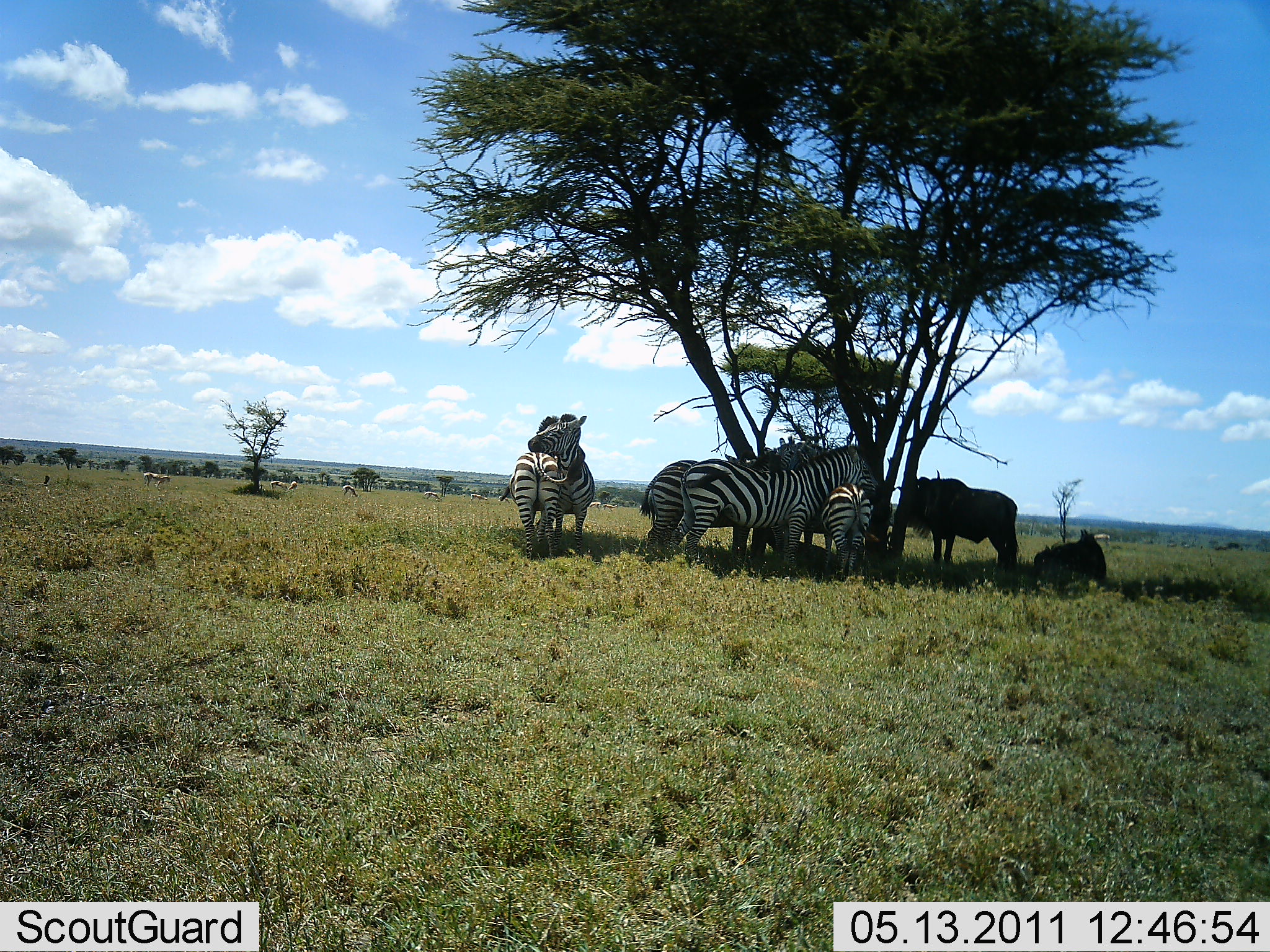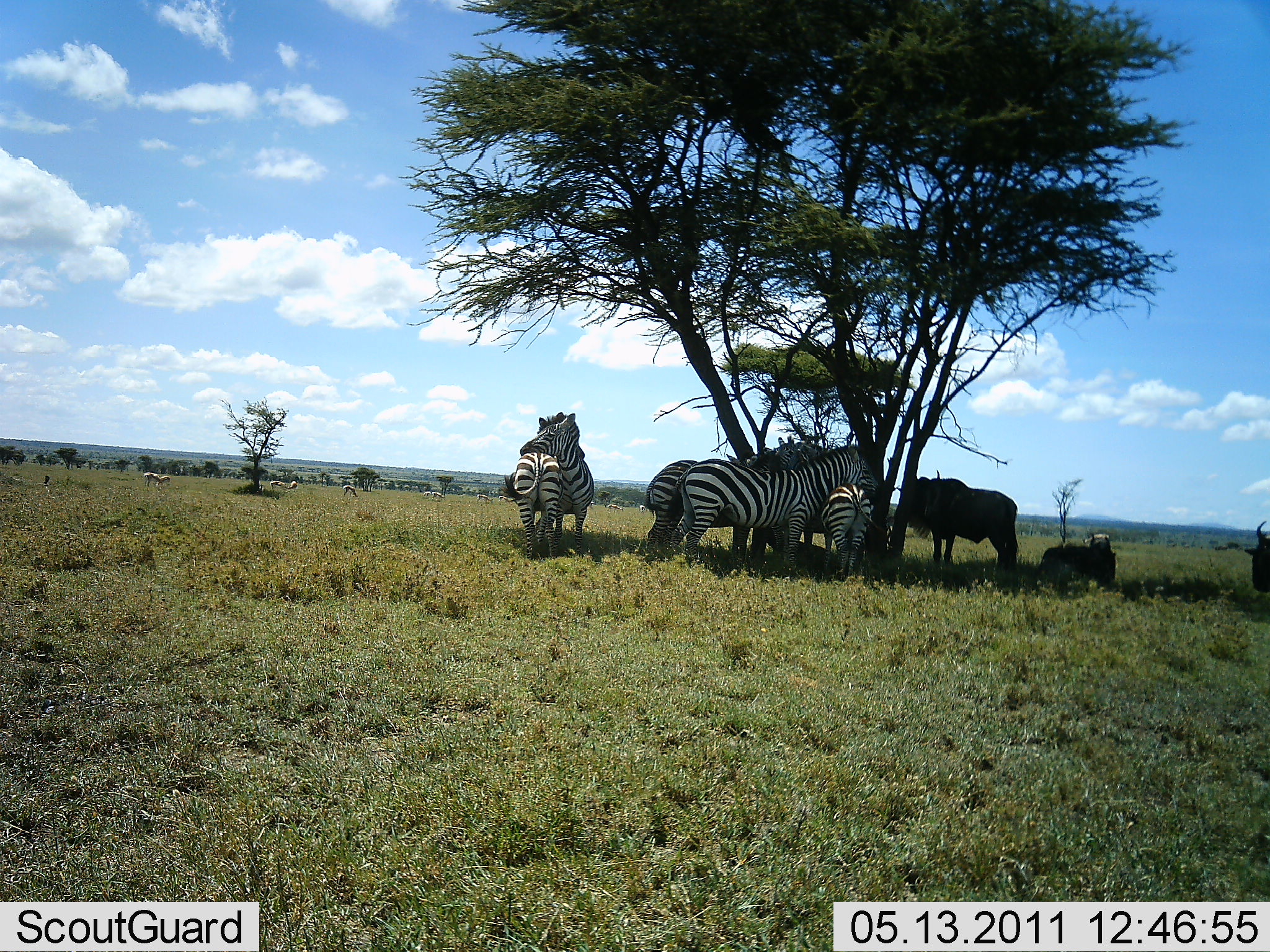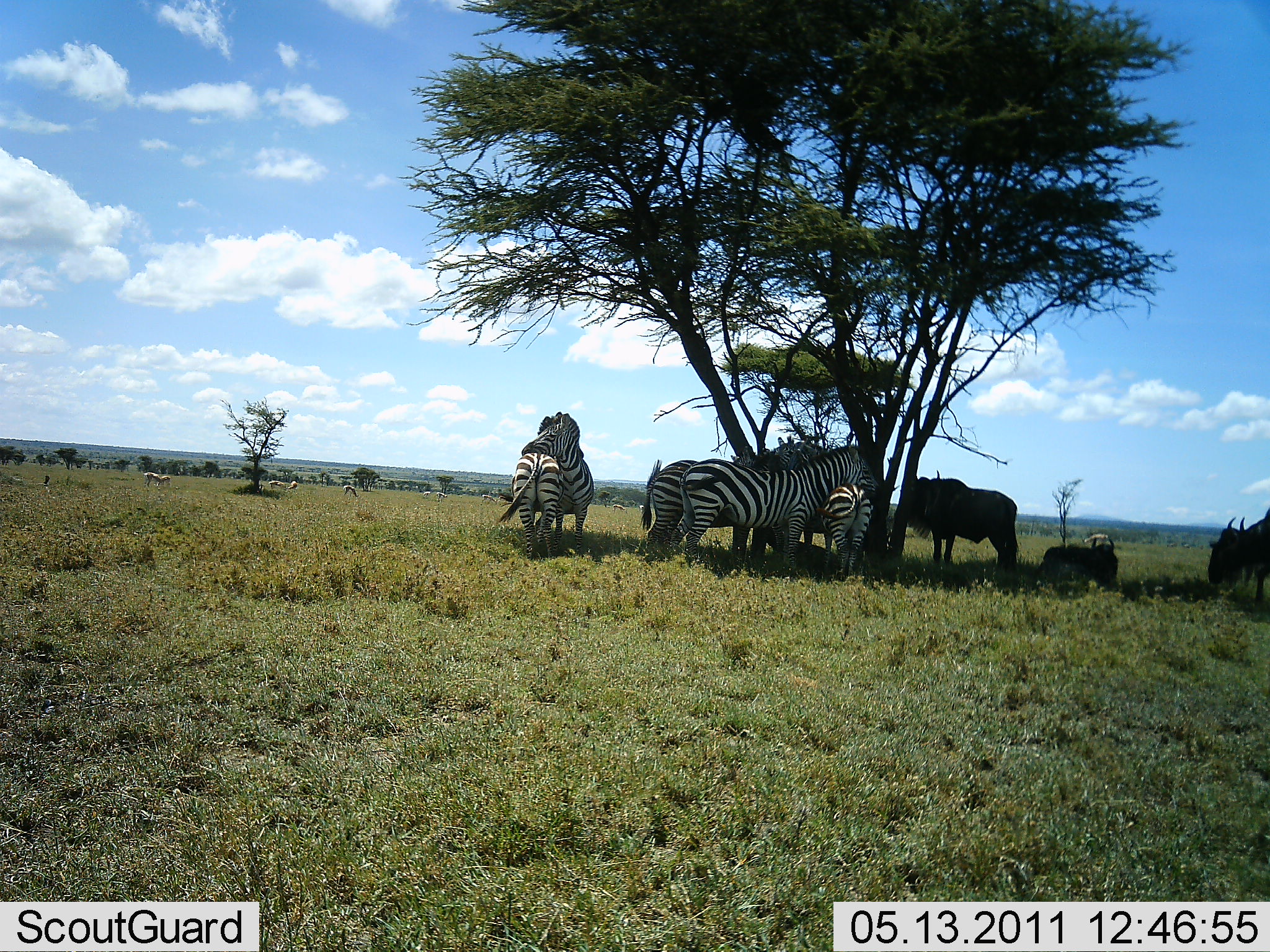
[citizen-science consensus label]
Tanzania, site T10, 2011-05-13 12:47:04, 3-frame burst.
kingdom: Animalia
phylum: Chordata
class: Mammalia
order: Artiodactyla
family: Bovidae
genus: Connochaetes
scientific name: Connochaetes taurinus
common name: blue wildebeest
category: wildebeest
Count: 3.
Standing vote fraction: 75%.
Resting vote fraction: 100%.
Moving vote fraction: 0%.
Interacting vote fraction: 0%.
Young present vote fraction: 0%.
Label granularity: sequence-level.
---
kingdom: Animalia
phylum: Chordata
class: Mammalia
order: Perissodactyla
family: Equidae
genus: Equus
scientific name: Equus quagga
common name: plains zebra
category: zebra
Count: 5.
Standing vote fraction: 79%.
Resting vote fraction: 43%.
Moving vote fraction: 0%.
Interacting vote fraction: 64%.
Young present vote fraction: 7%.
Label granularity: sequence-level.